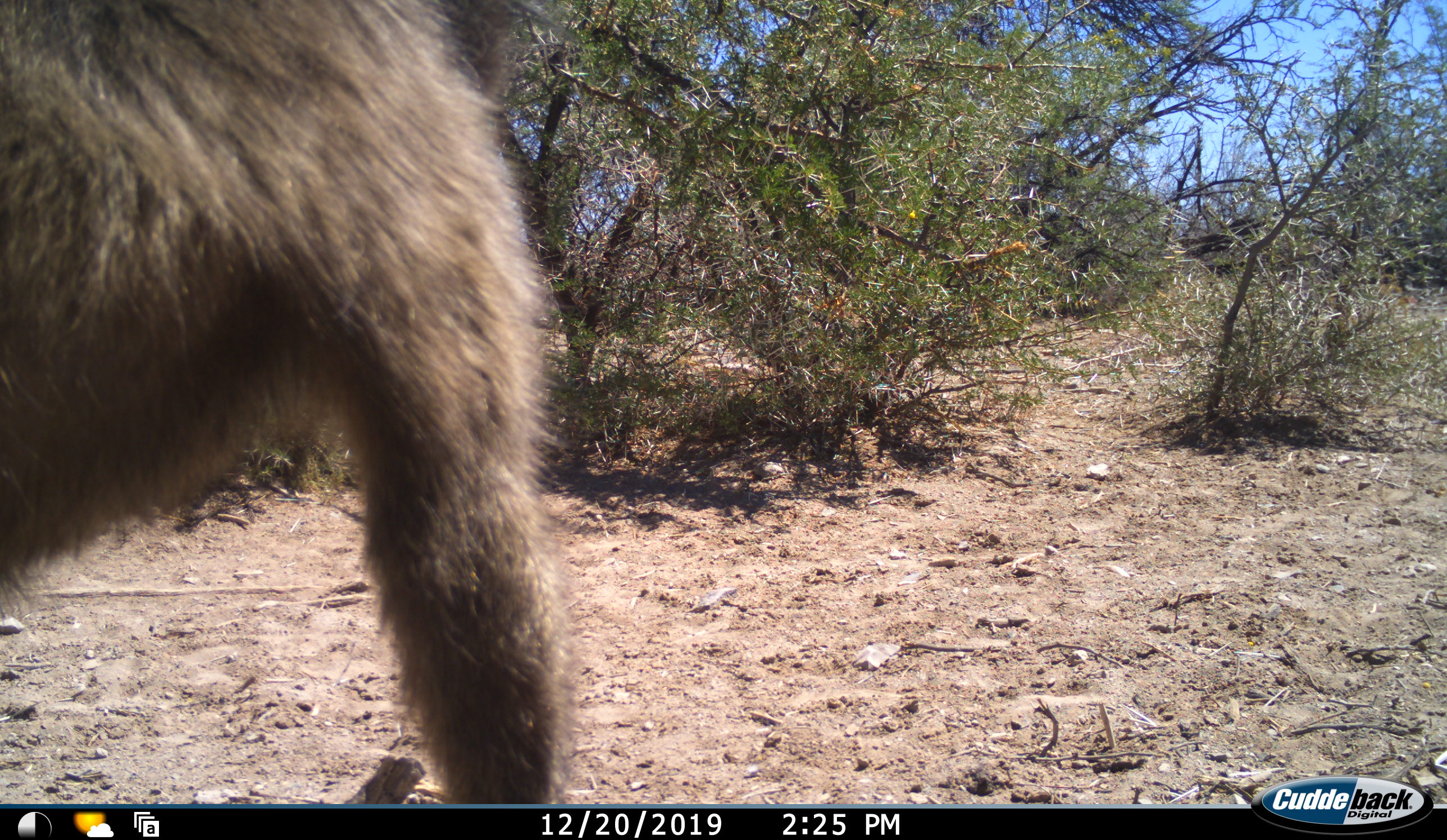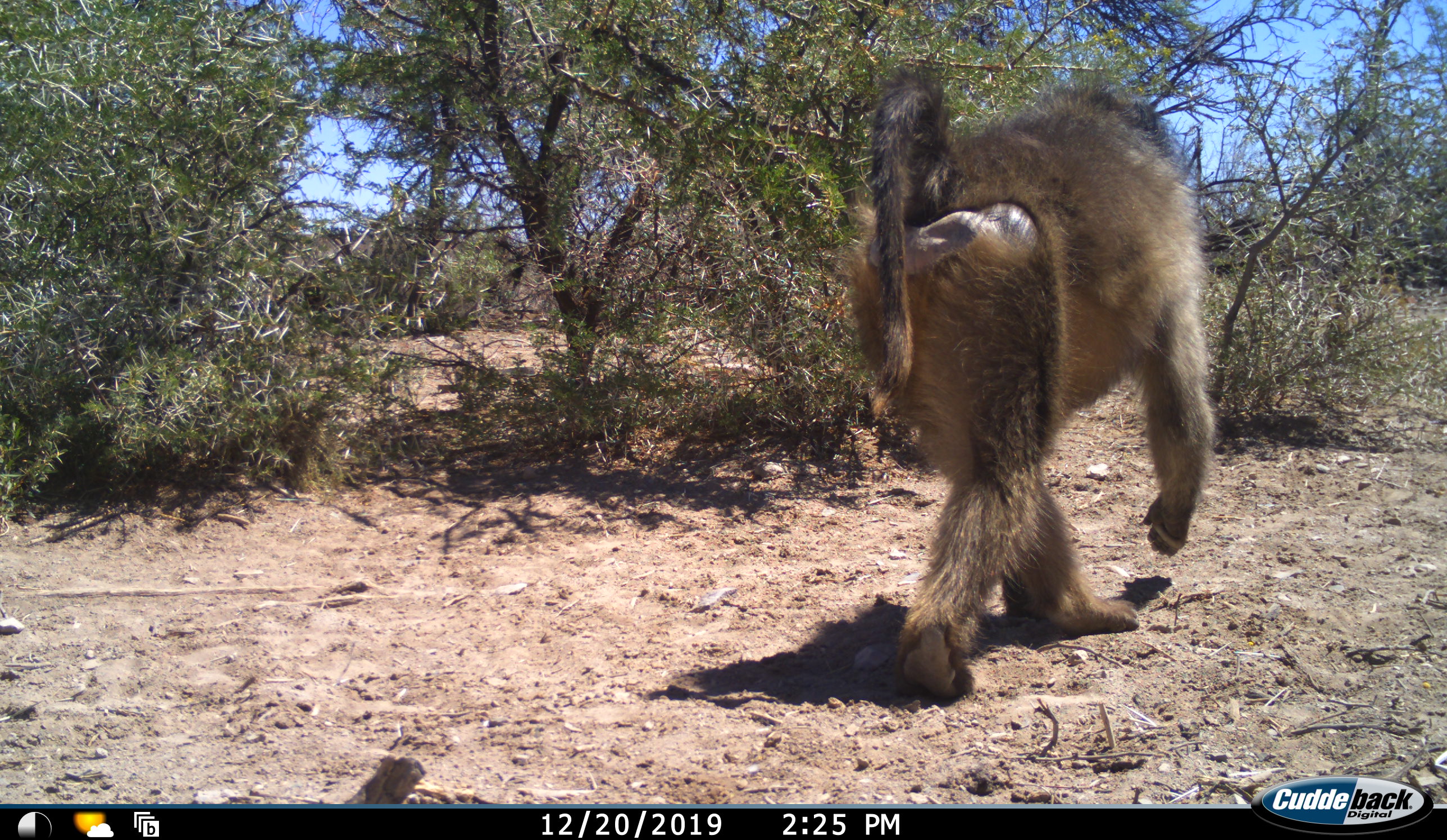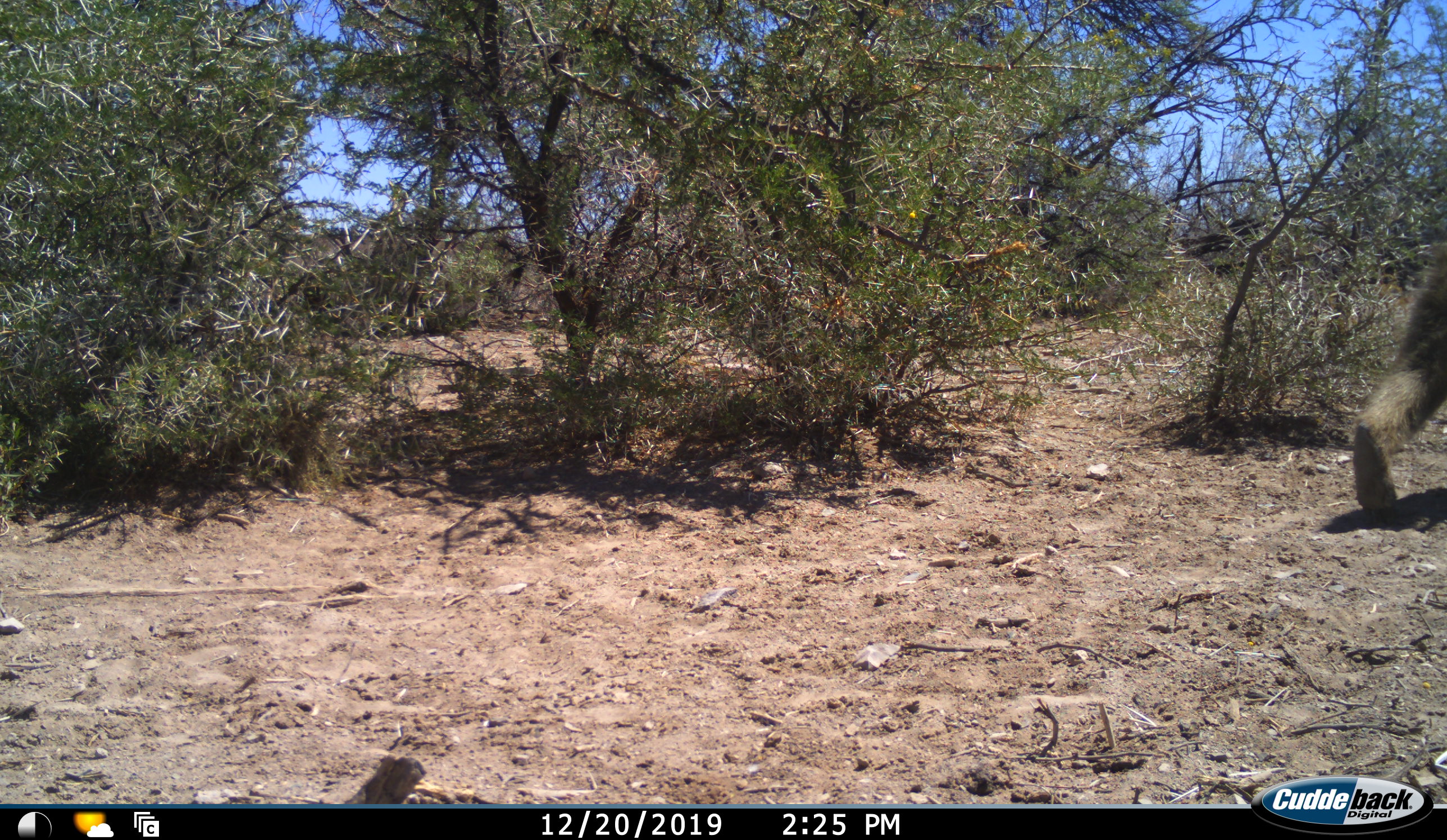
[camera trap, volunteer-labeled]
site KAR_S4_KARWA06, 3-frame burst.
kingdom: Animalia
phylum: Chordata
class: Mammalia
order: Primates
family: Cercopithecidae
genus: Papio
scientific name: Papio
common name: baboon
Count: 1.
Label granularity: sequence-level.